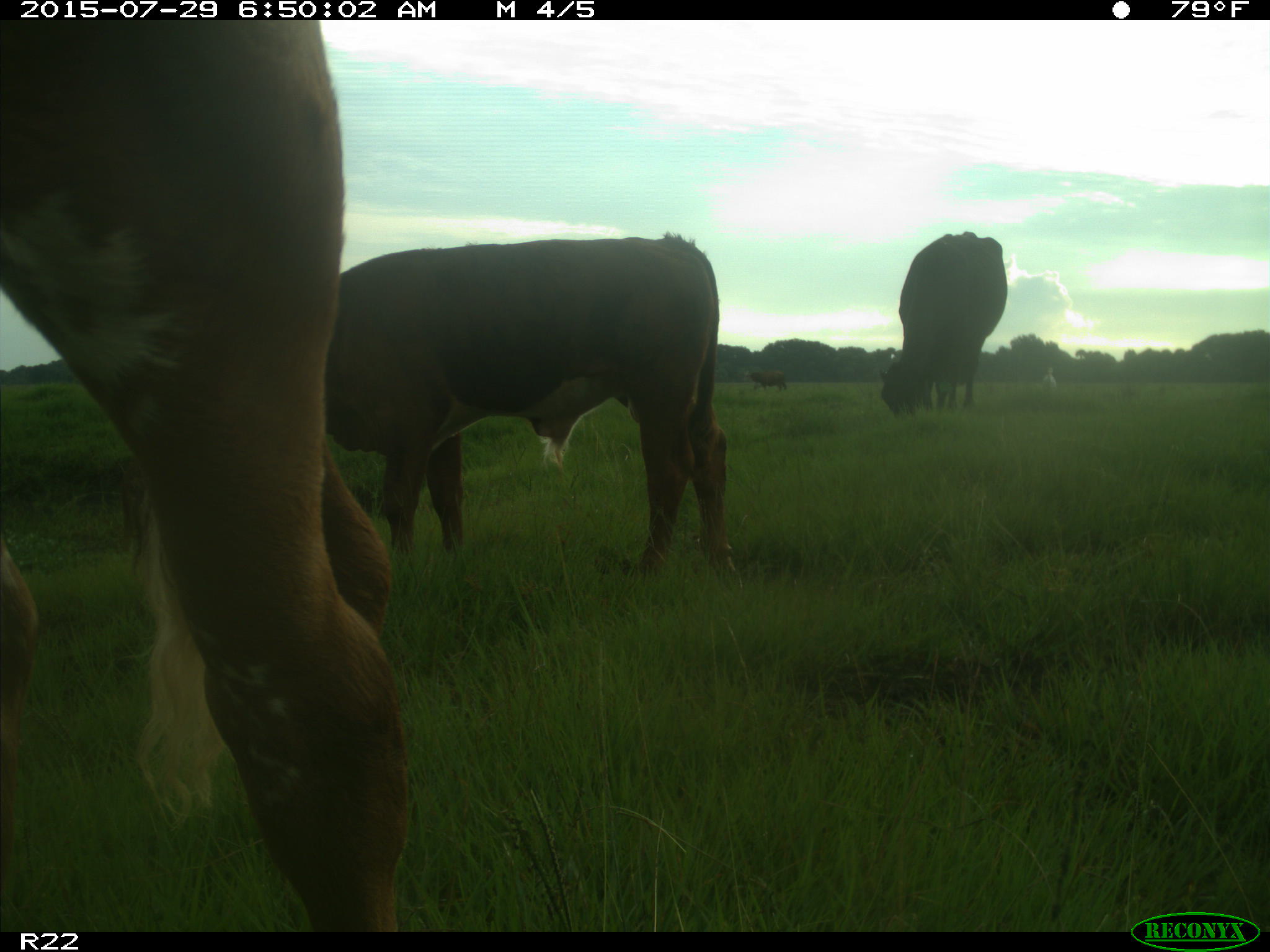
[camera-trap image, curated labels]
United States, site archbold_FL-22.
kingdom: Animalia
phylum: Chordata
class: Mammalia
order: Artiodactyla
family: Bovidae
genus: Bos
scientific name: Bos taurus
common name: domestic cow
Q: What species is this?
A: Bos taurus (domestic cow).